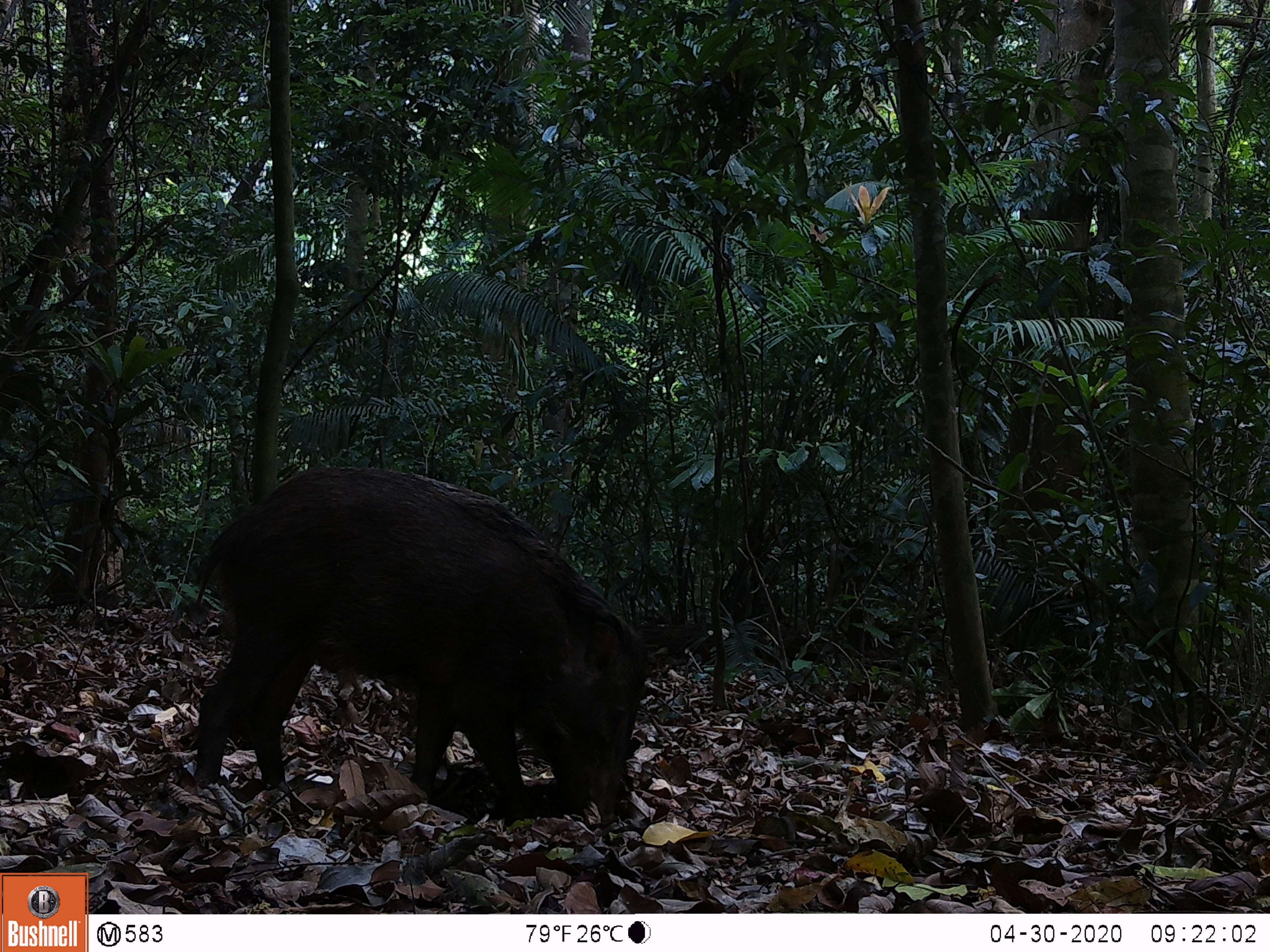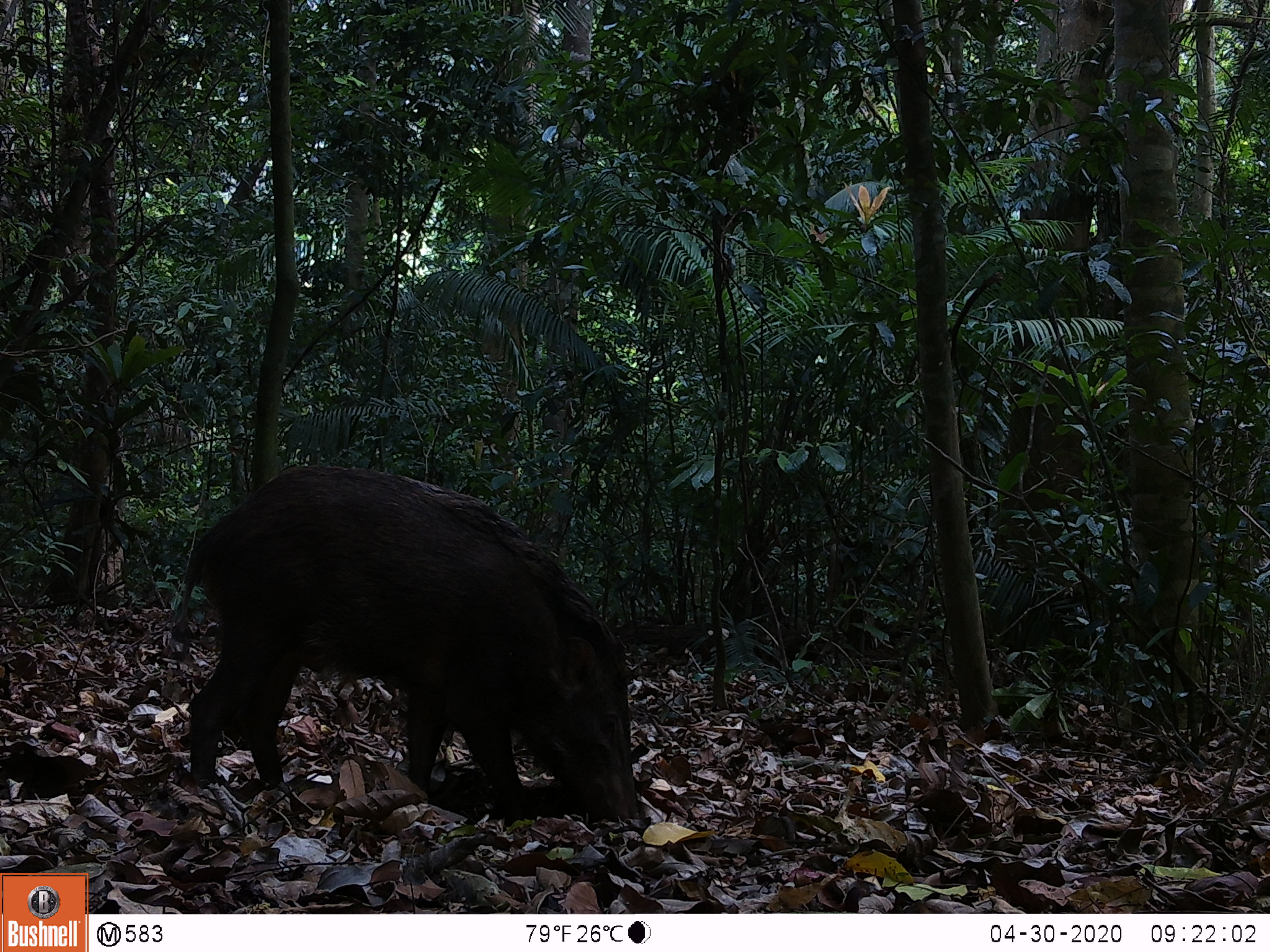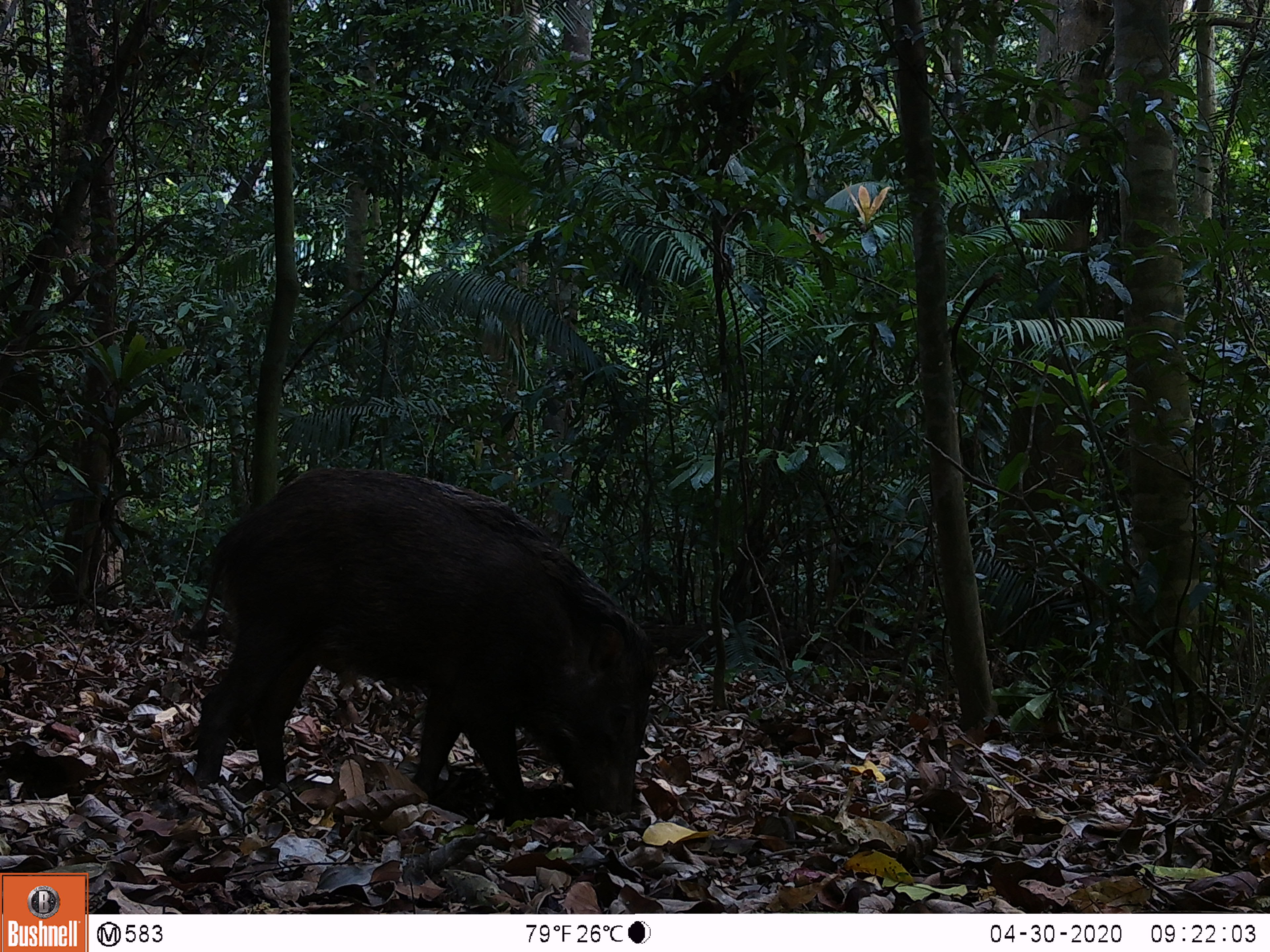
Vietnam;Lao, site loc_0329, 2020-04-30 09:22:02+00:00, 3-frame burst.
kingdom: Animalia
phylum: Chordata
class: Mammalia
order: Artiodactyla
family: Suidae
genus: Sus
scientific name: Sus scrofa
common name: eurasian wild pig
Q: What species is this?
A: Eurasian wild pig (Sus scrofa).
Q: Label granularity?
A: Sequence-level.